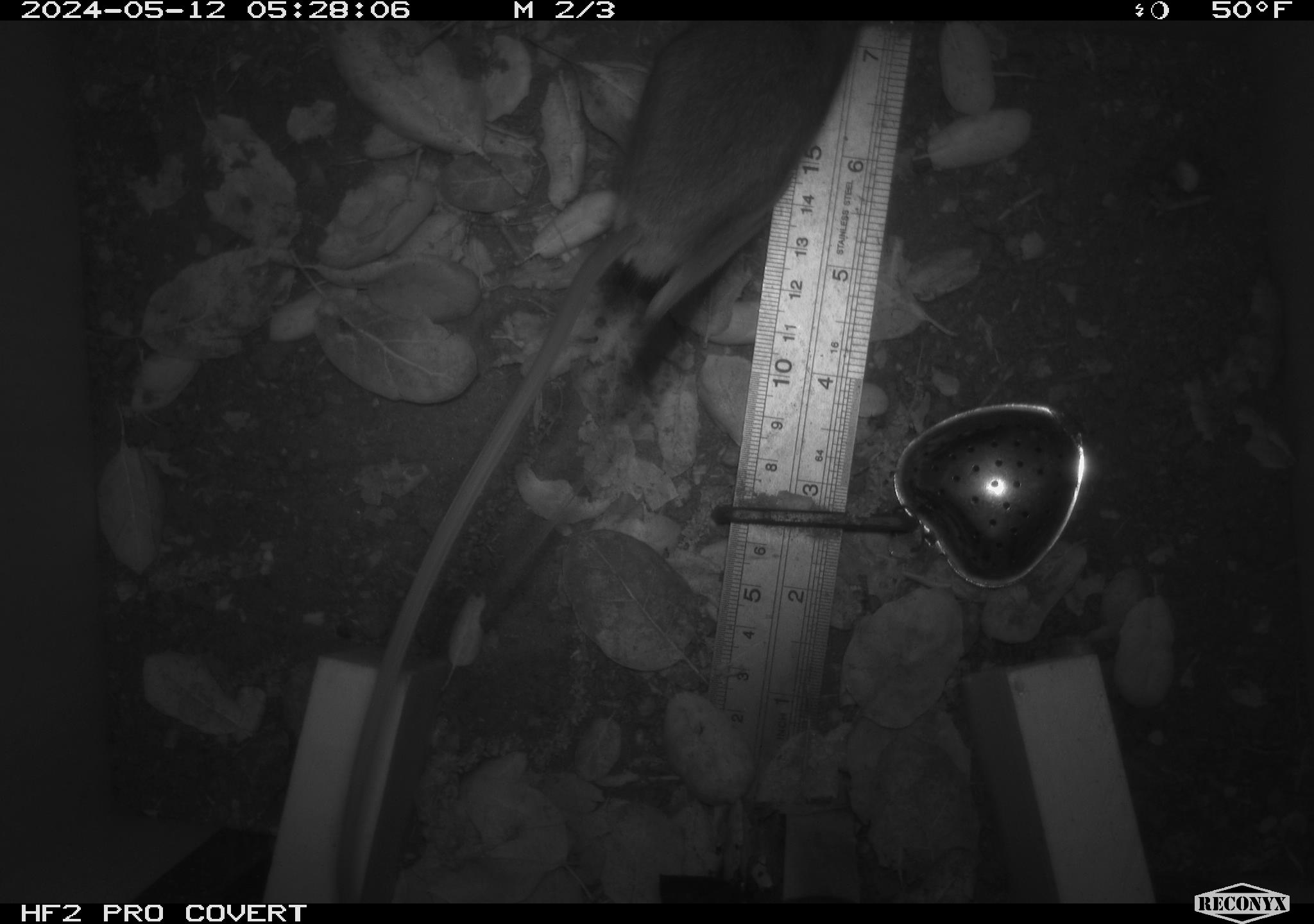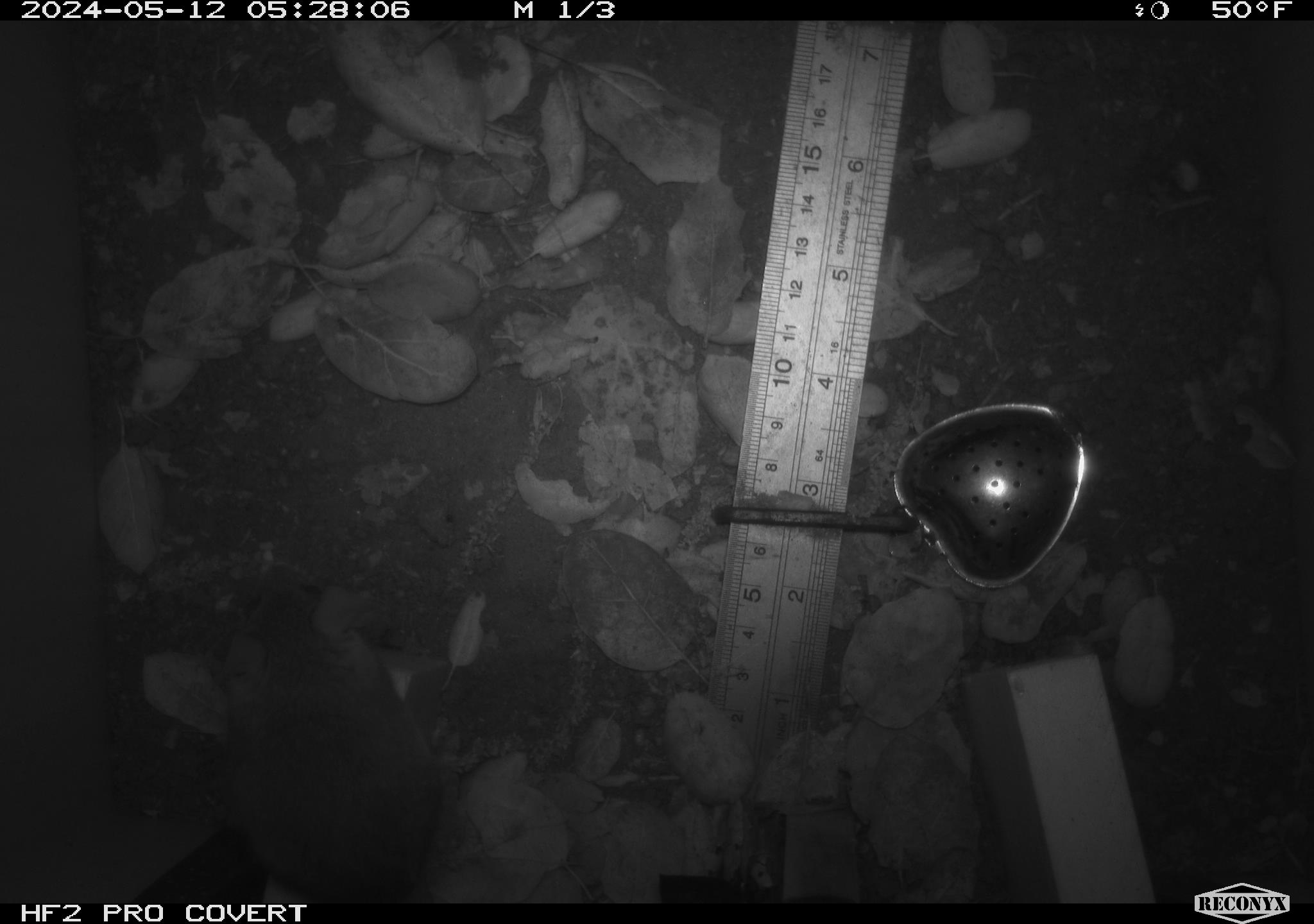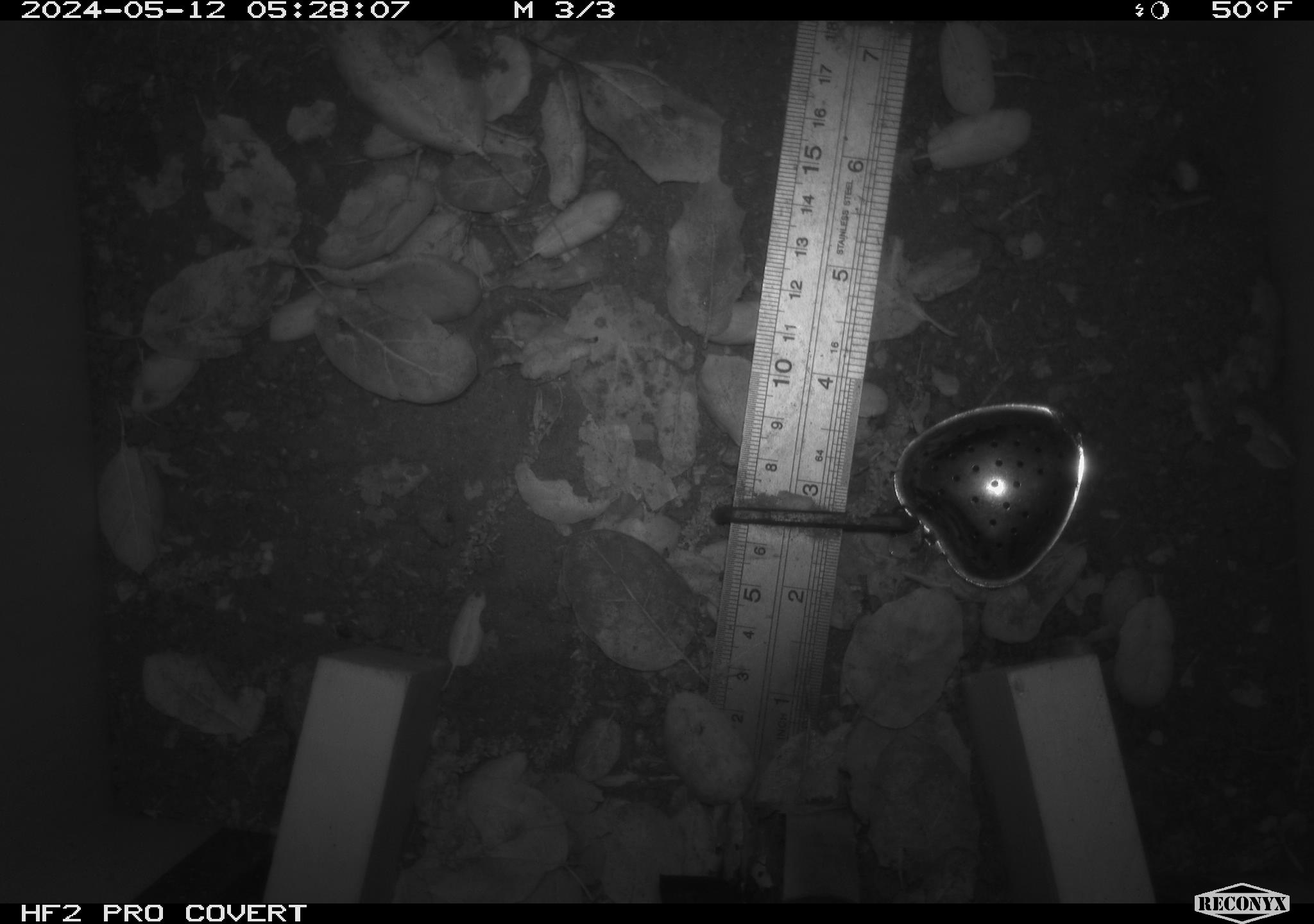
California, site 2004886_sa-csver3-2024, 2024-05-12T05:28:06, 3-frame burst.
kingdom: Animalia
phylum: Chordata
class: Mammalia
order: Rodentia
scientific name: Rodentia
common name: rodent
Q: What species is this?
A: Rodent (Rodentia).